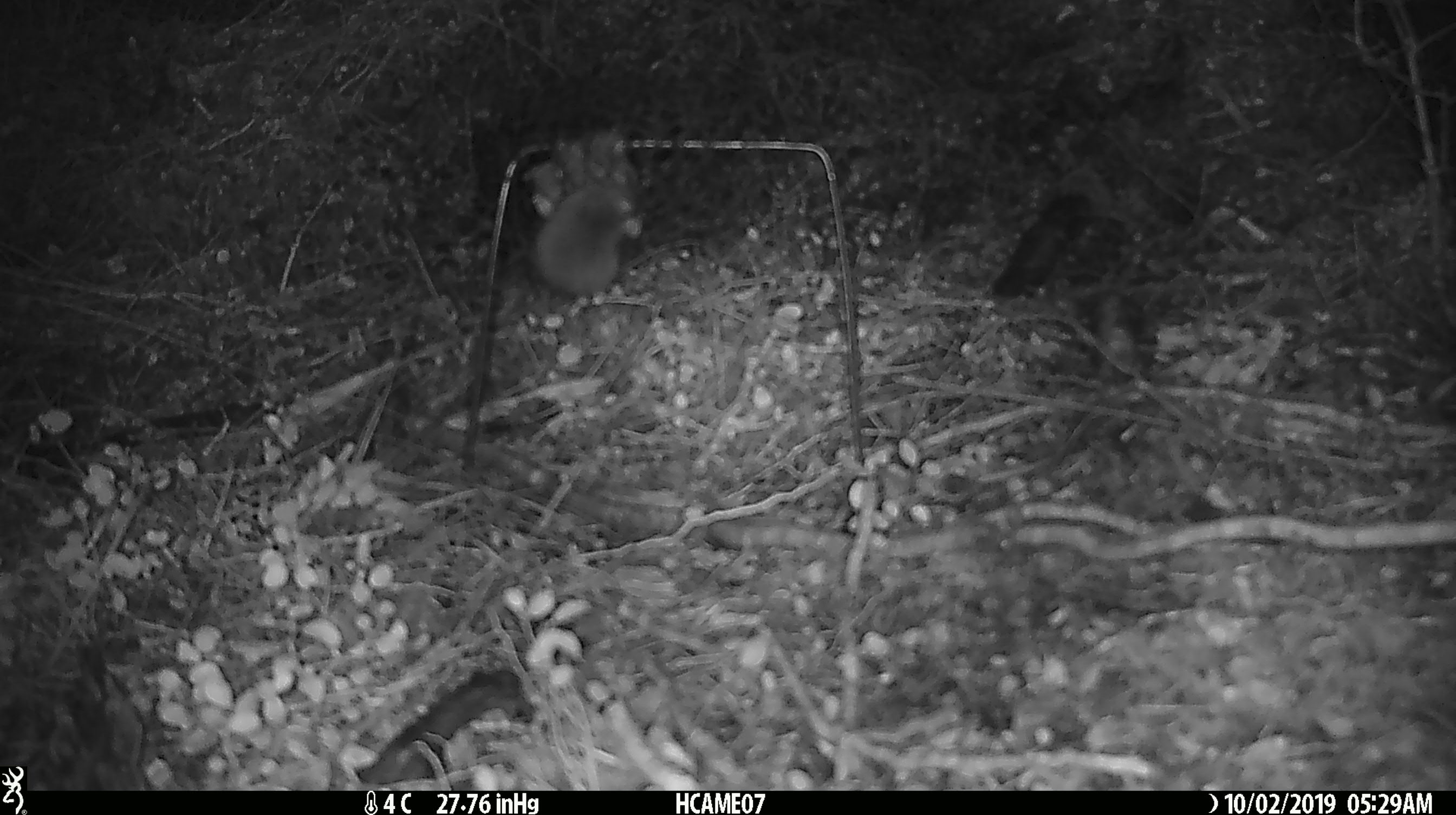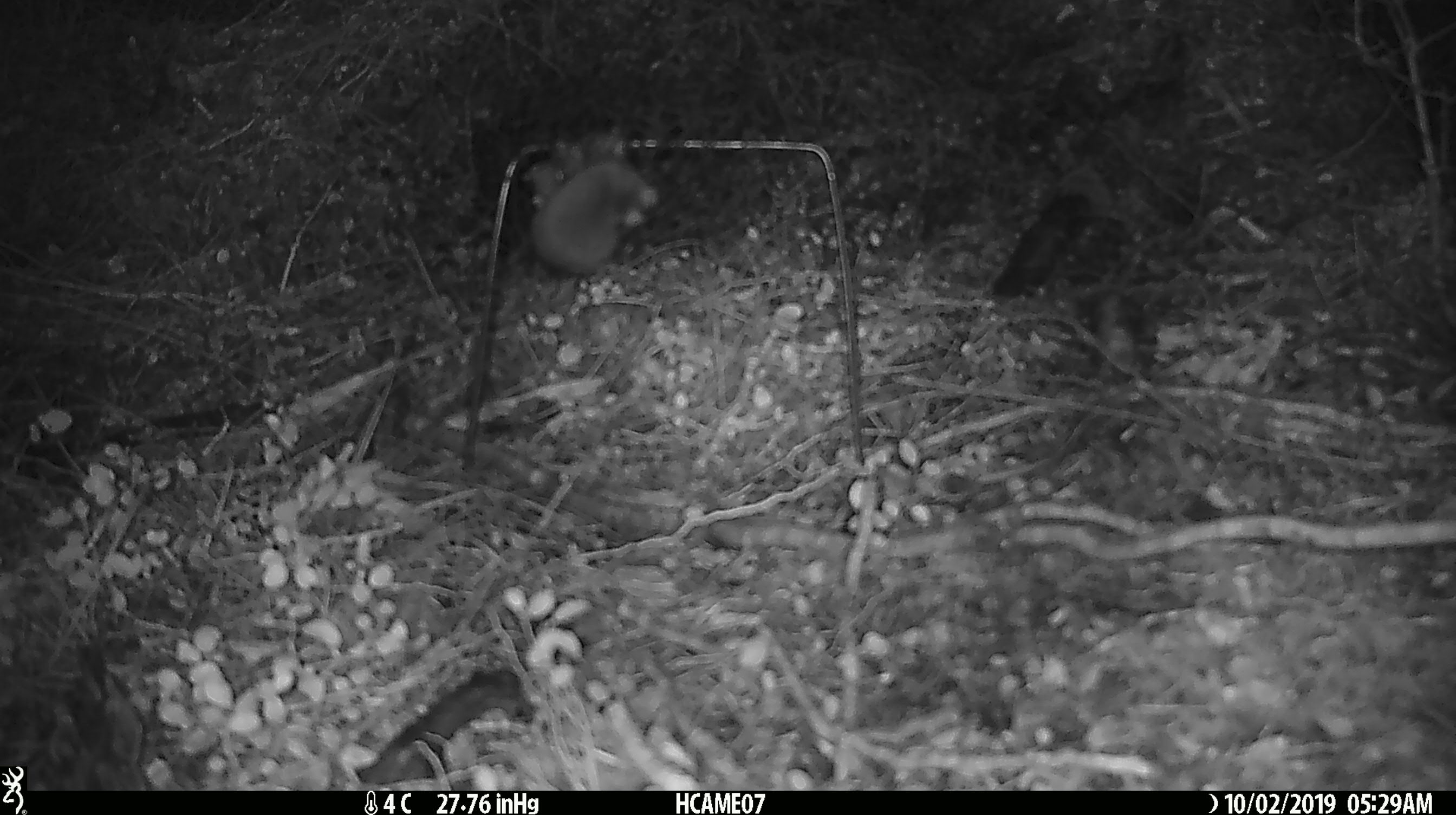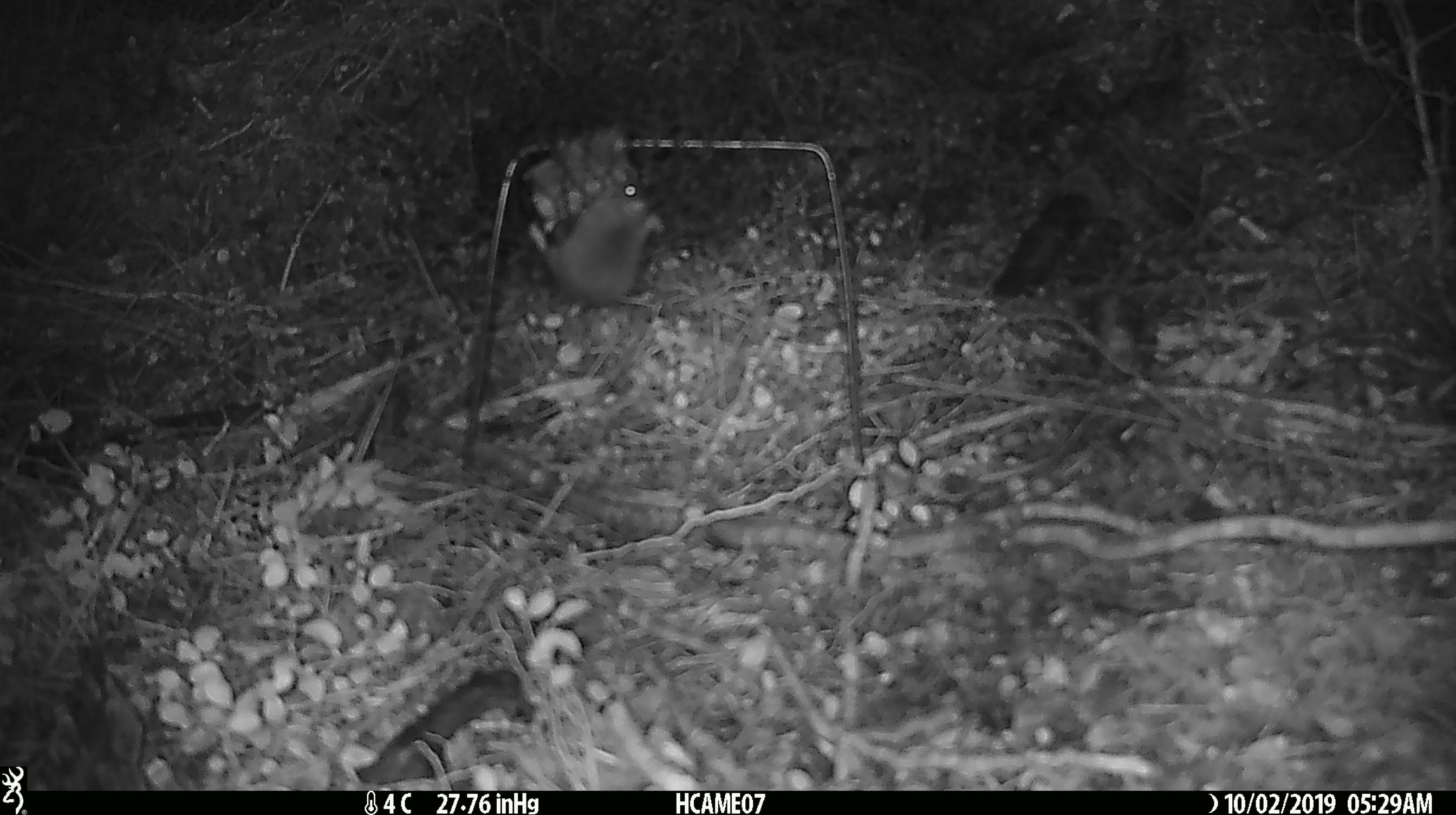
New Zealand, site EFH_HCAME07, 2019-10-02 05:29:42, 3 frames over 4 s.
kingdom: Animalia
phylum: Chordata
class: Mammalia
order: Rodentia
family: Muridae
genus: Mus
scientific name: Mus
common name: mouse